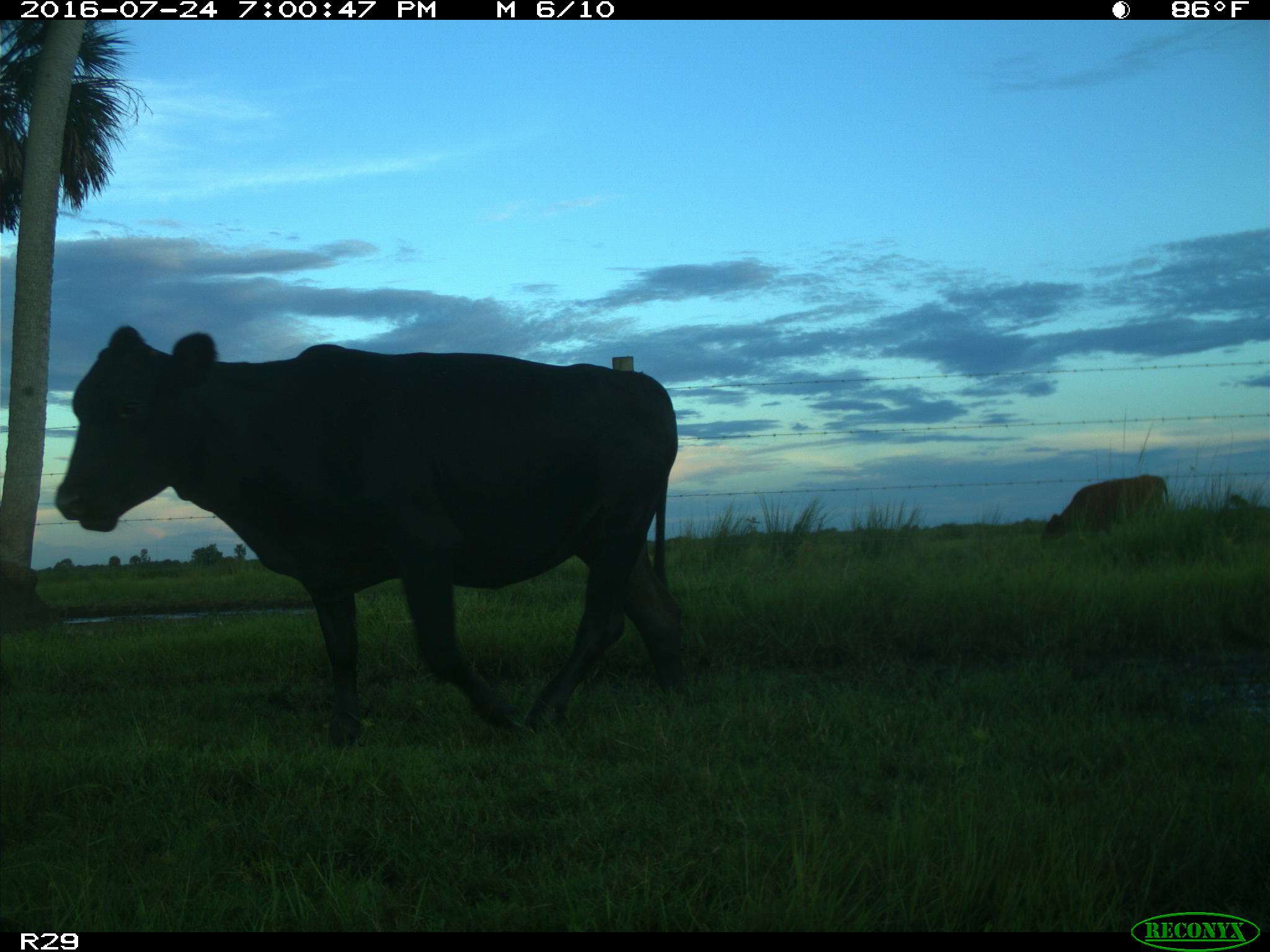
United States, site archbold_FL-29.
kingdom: Animalia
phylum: Chordata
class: Mammalia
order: Artiodactyla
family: Bovidae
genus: Bos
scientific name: Bos taurus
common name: domestic cow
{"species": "Bos taurus (domestic cow)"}